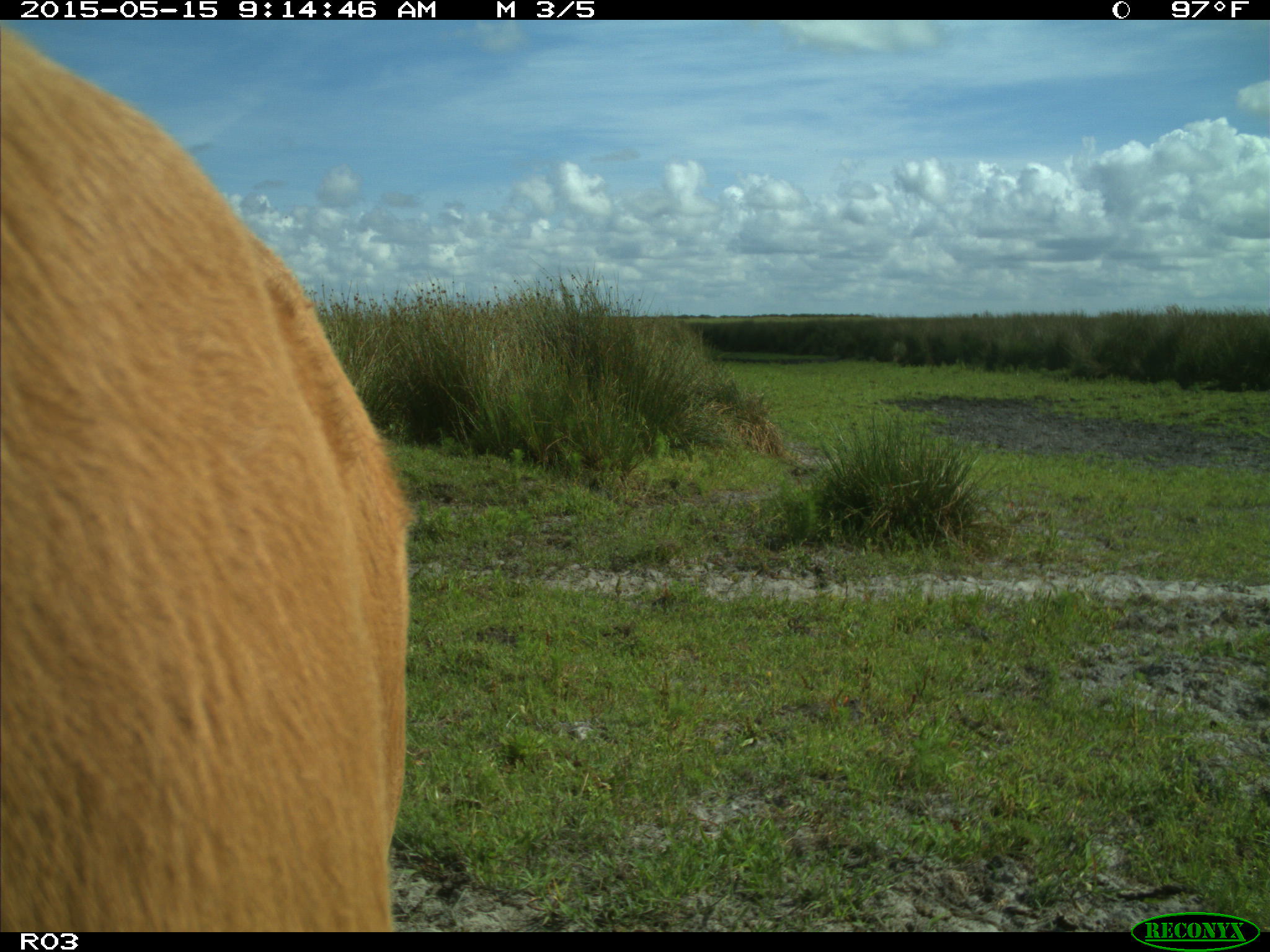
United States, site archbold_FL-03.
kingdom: Animalia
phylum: Chordata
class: Mammalia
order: Artiodactyla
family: Bovidae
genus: Bos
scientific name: Bos taurus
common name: domestic cow